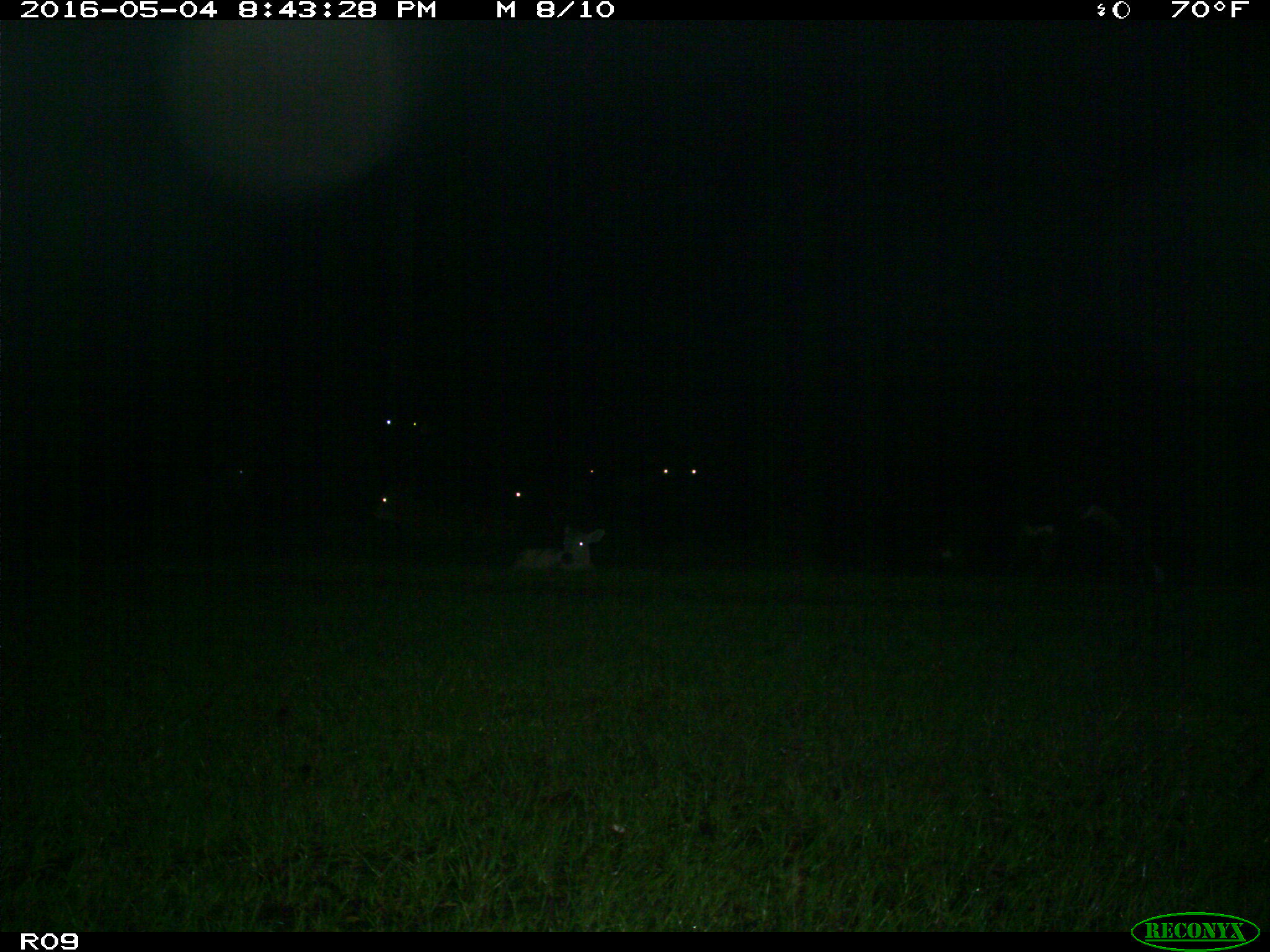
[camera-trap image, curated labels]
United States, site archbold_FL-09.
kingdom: Animalia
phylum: Chordata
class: Mammalia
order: Artiodactyla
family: Bovidae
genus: Bos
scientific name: Bos taurus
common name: domestic cow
Bos taurus (domestic cow).